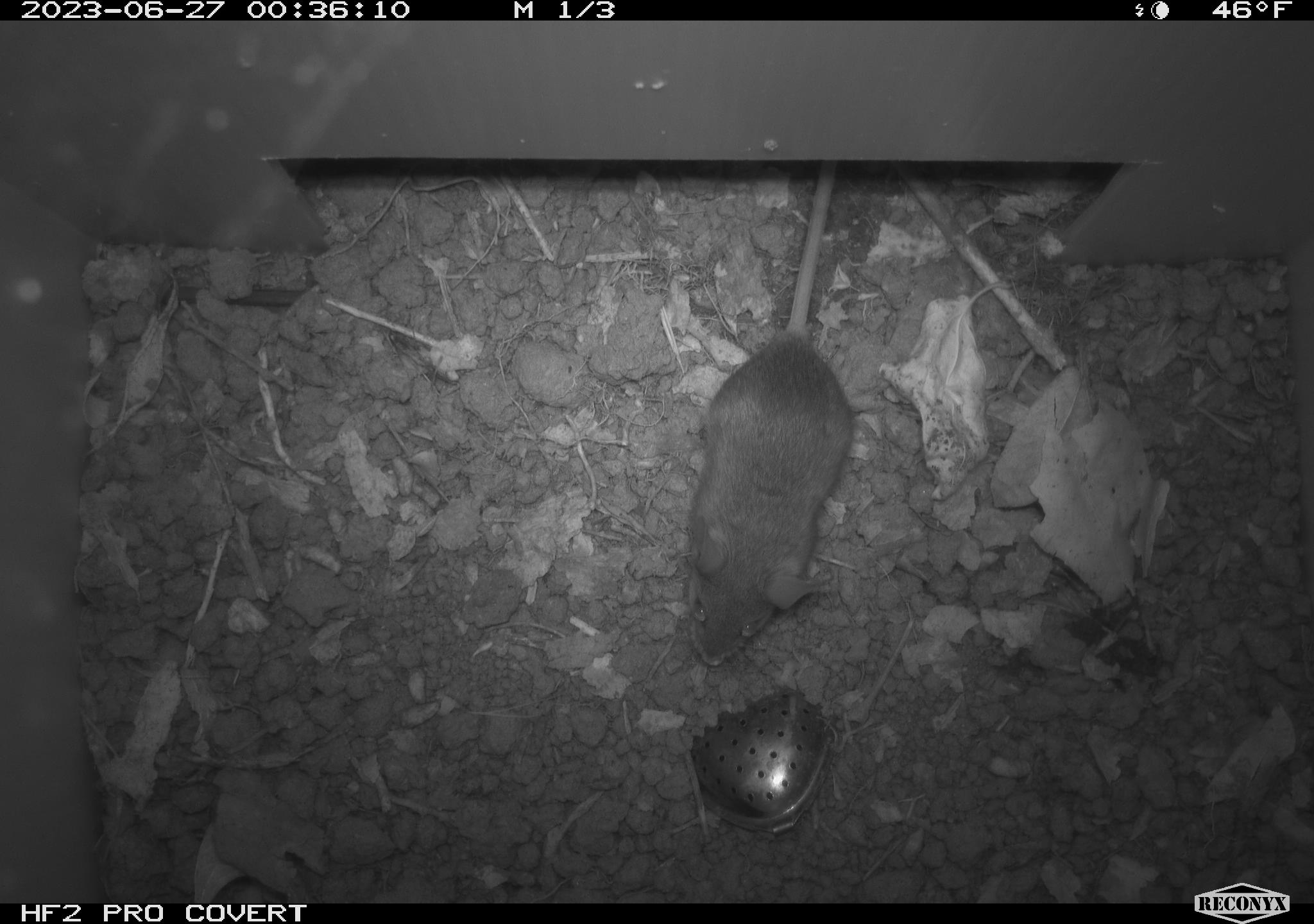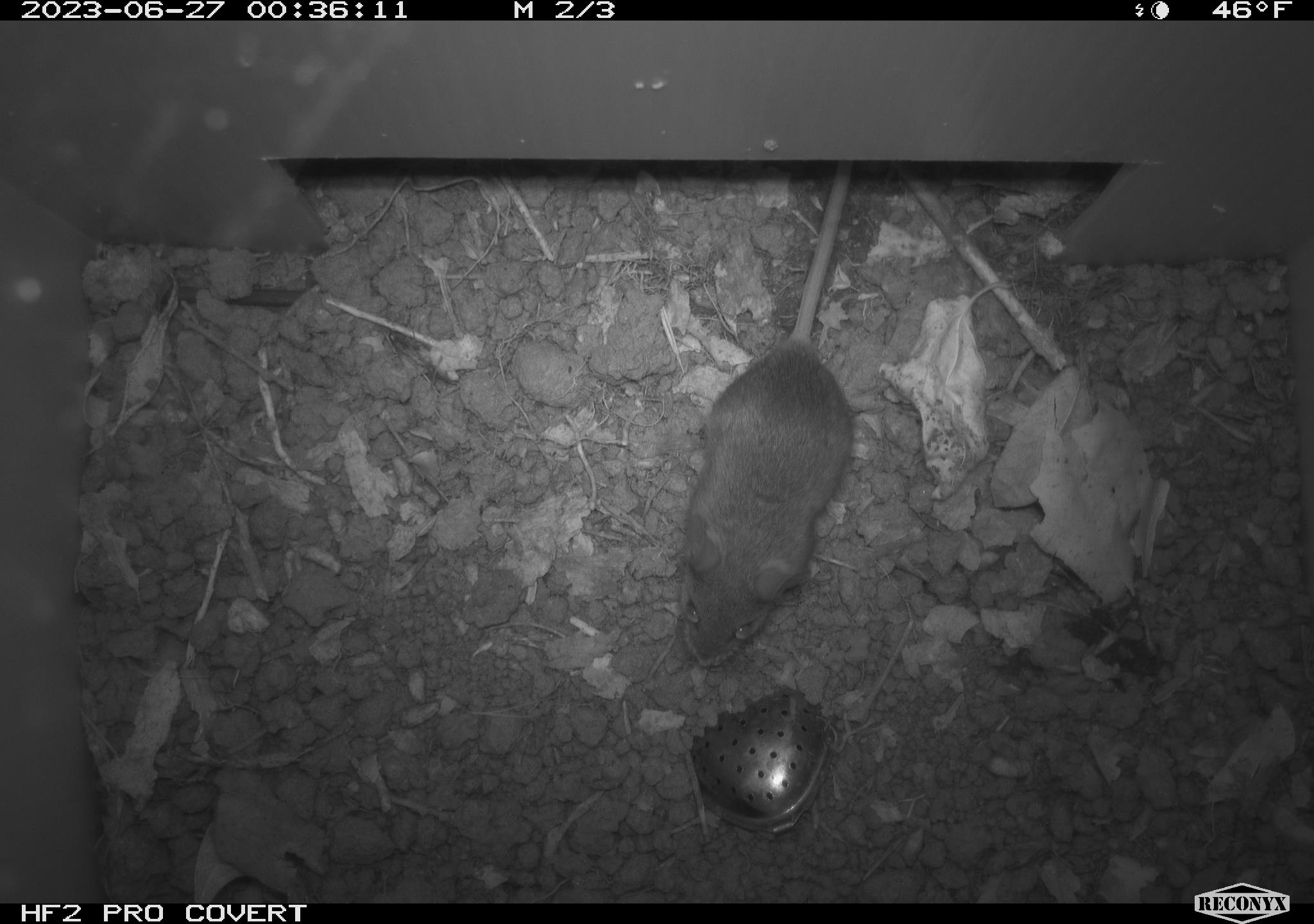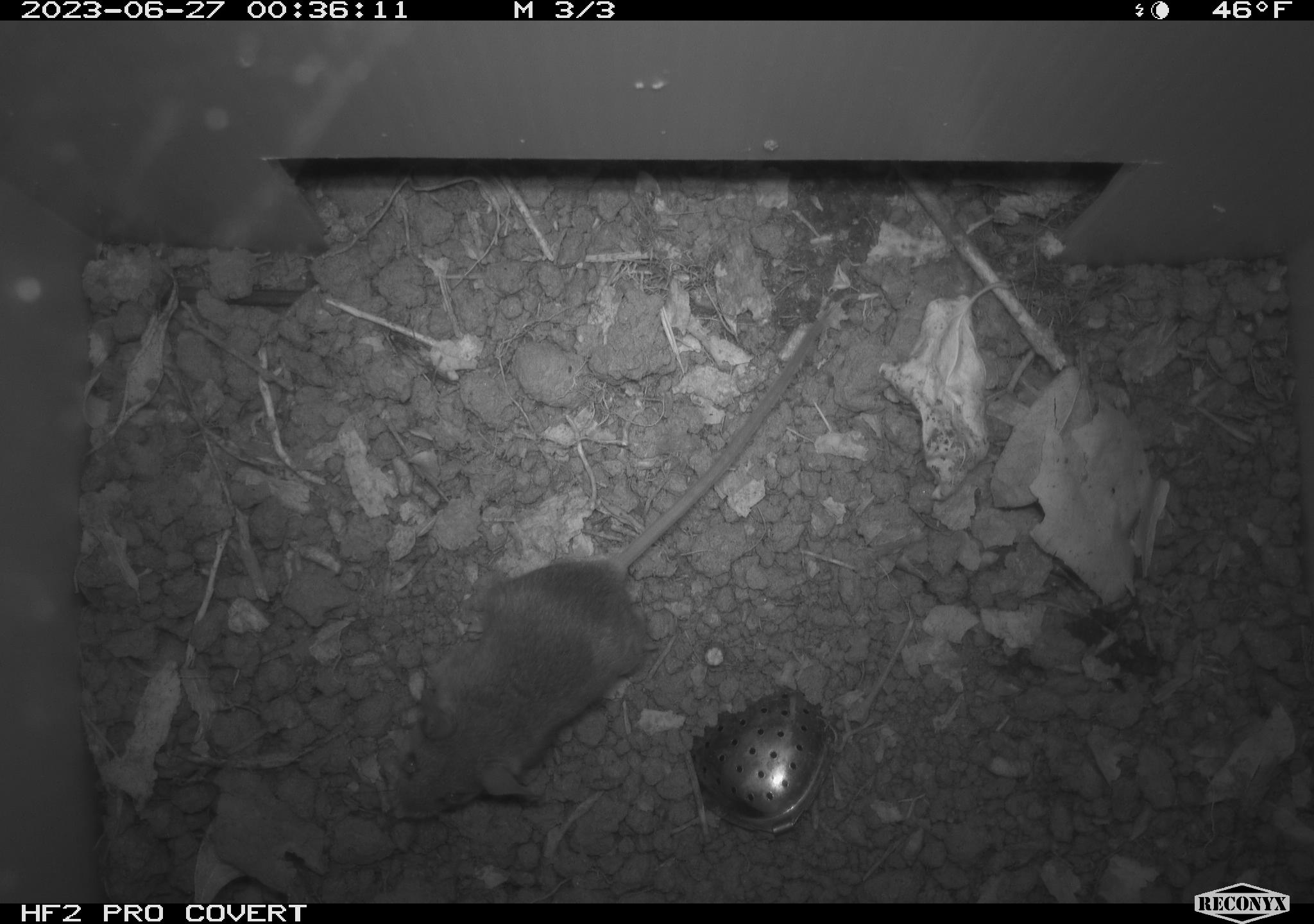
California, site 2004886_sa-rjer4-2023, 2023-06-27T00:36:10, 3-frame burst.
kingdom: Animalia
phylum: Chordata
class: Mammalia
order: Rodentia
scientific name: Rodentia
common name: mouse species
Mouse species (Rodentia).